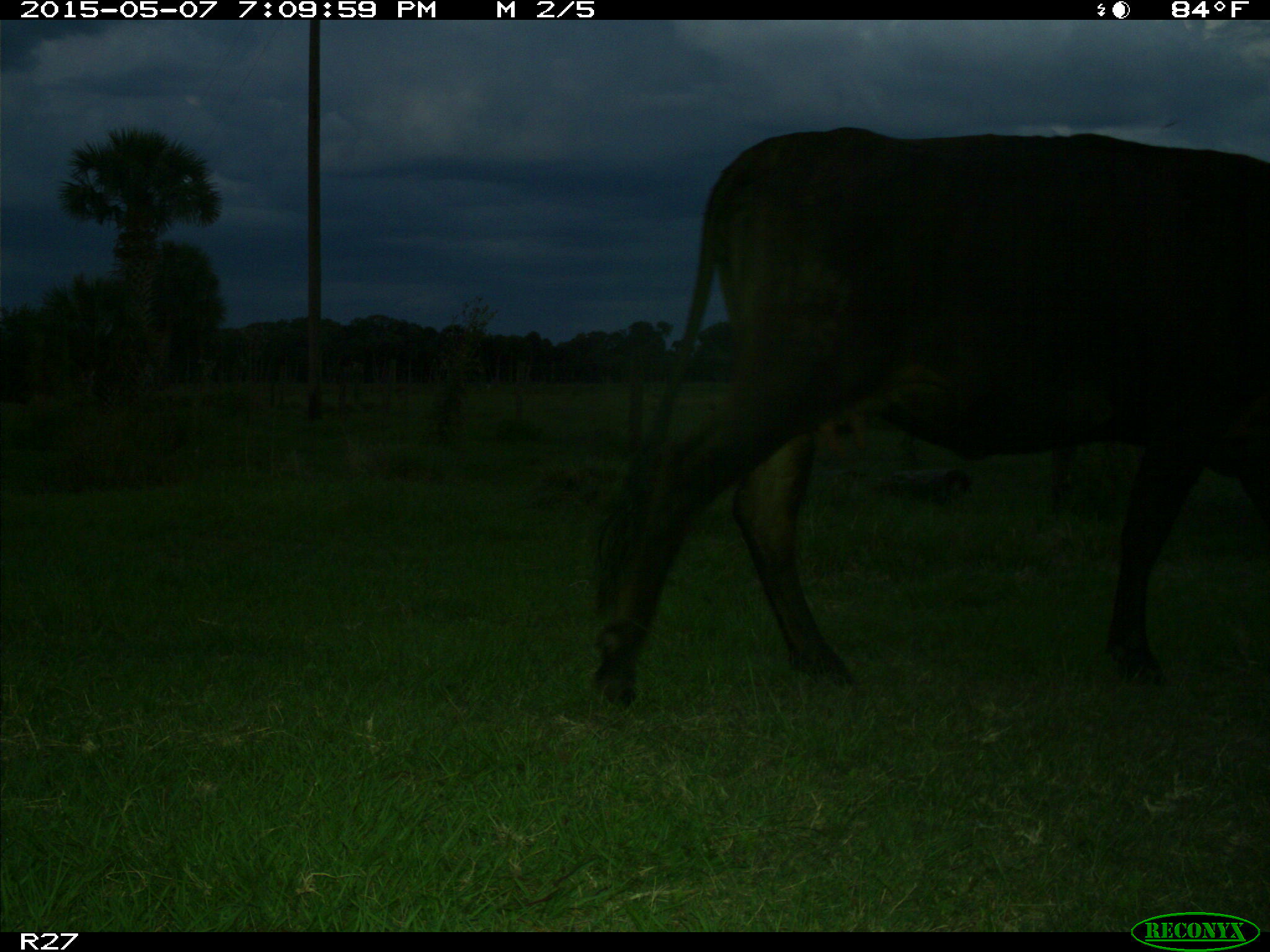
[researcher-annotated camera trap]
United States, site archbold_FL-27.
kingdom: Animalia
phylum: Chordata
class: Mammalia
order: Artiodactyla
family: Bovidae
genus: Bos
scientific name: Bos taurus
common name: domestic cow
Bos taurus (domestic cow).